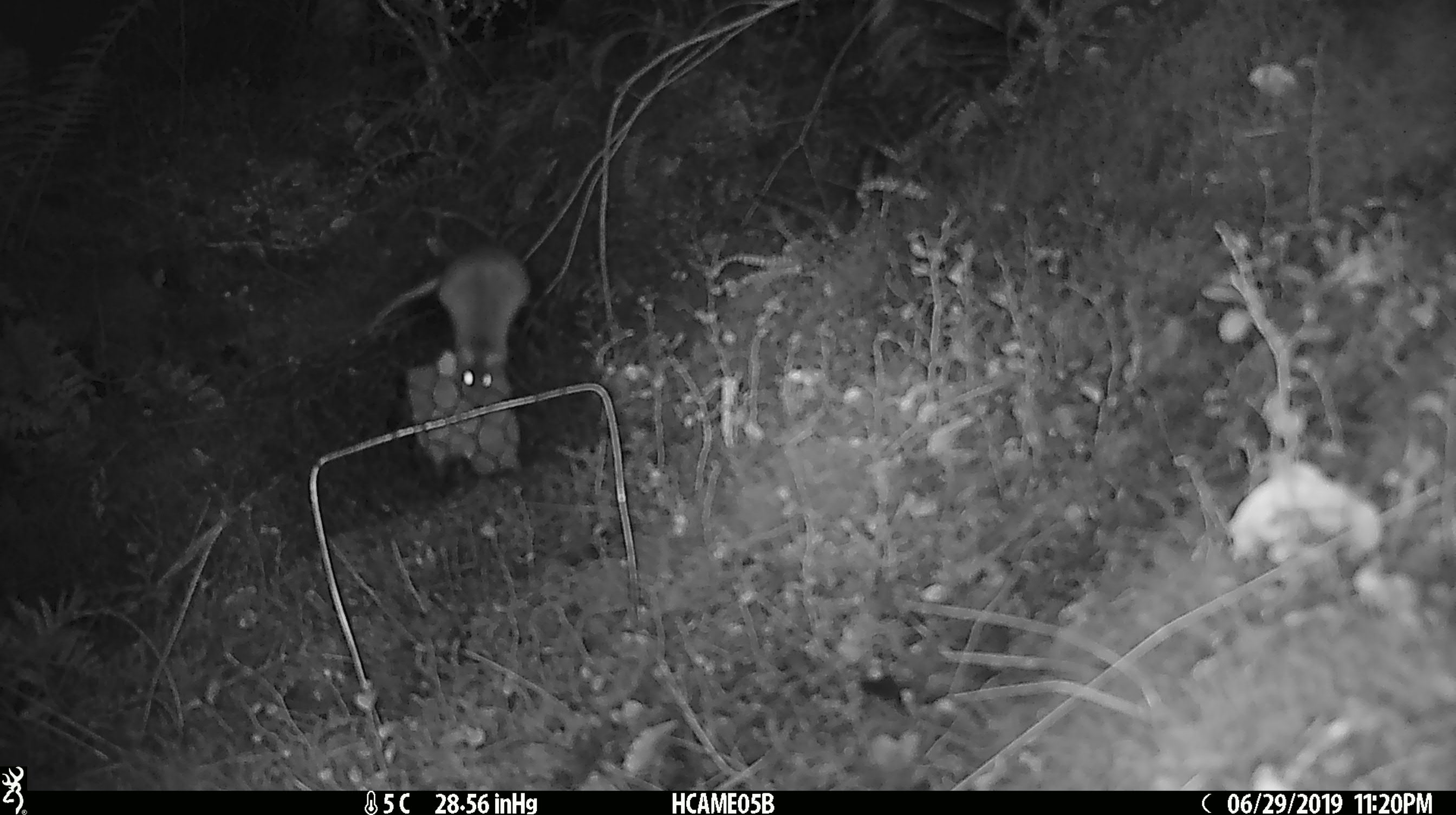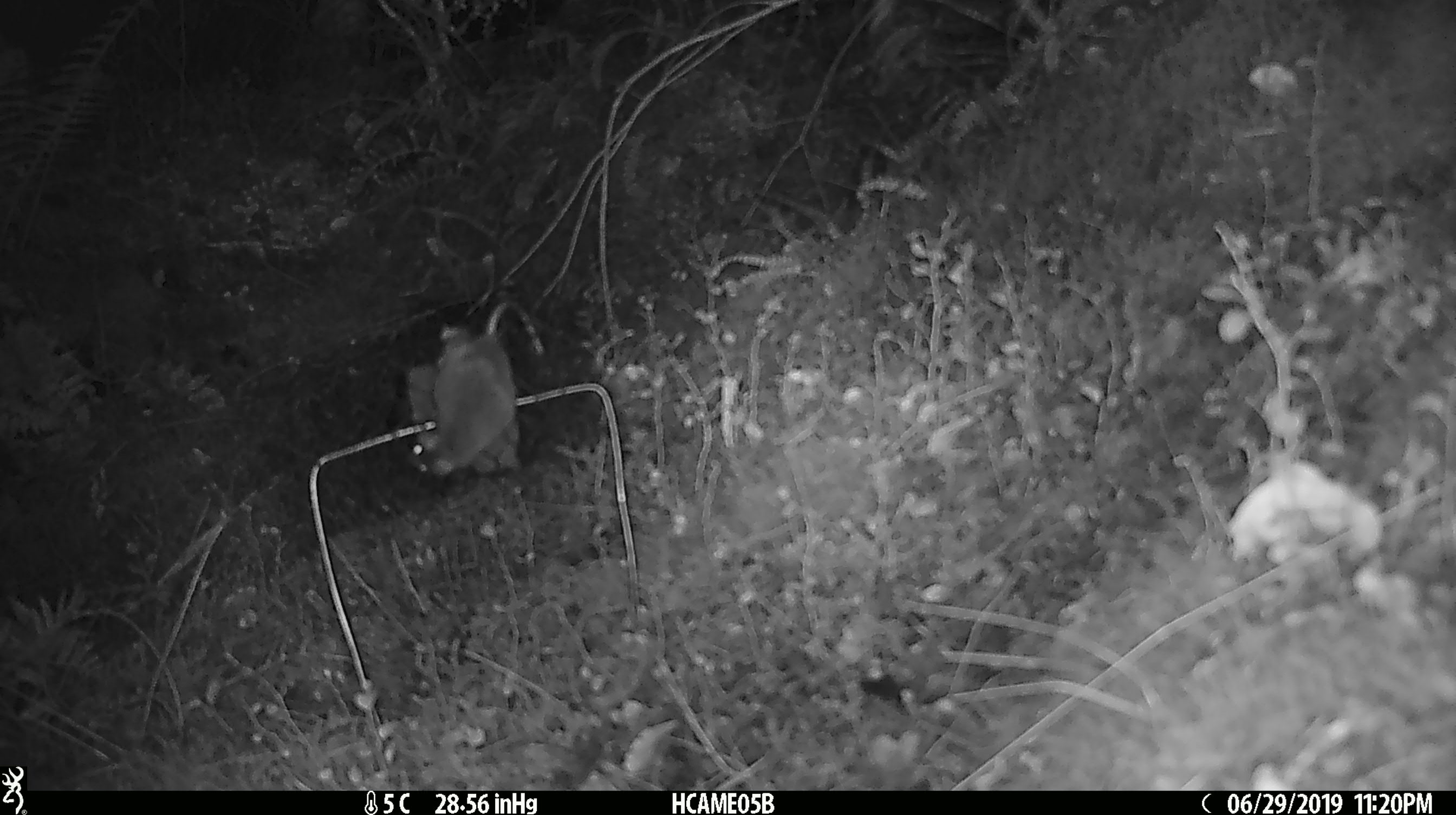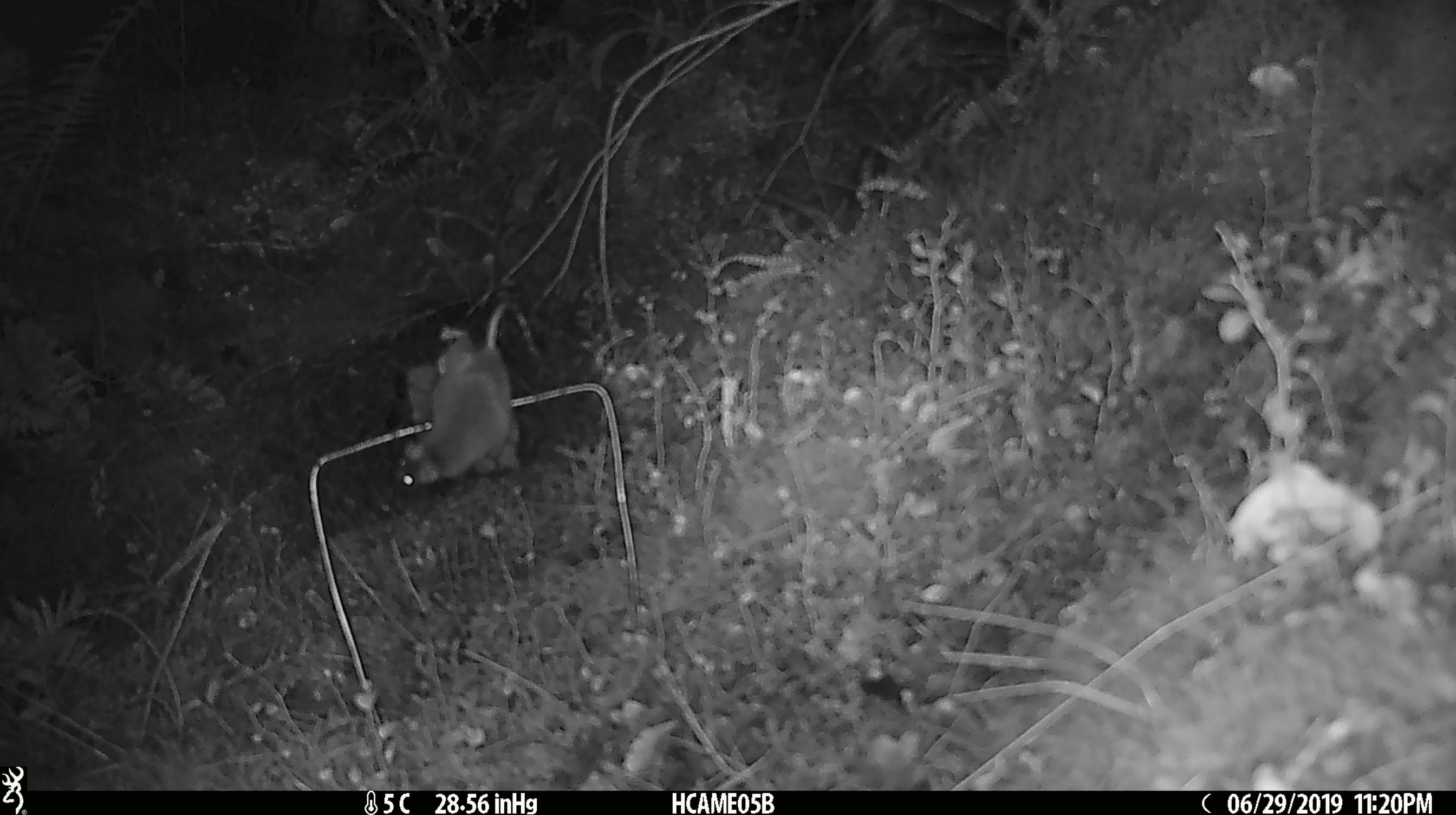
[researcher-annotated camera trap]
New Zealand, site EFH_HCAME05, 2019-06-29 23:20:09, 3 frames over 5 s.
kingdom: Animalia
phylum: Chordata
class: Mammalia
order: Rodentia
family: Muridae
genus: Mus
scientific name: Mus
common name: mouse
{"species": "mouse (Mus)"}